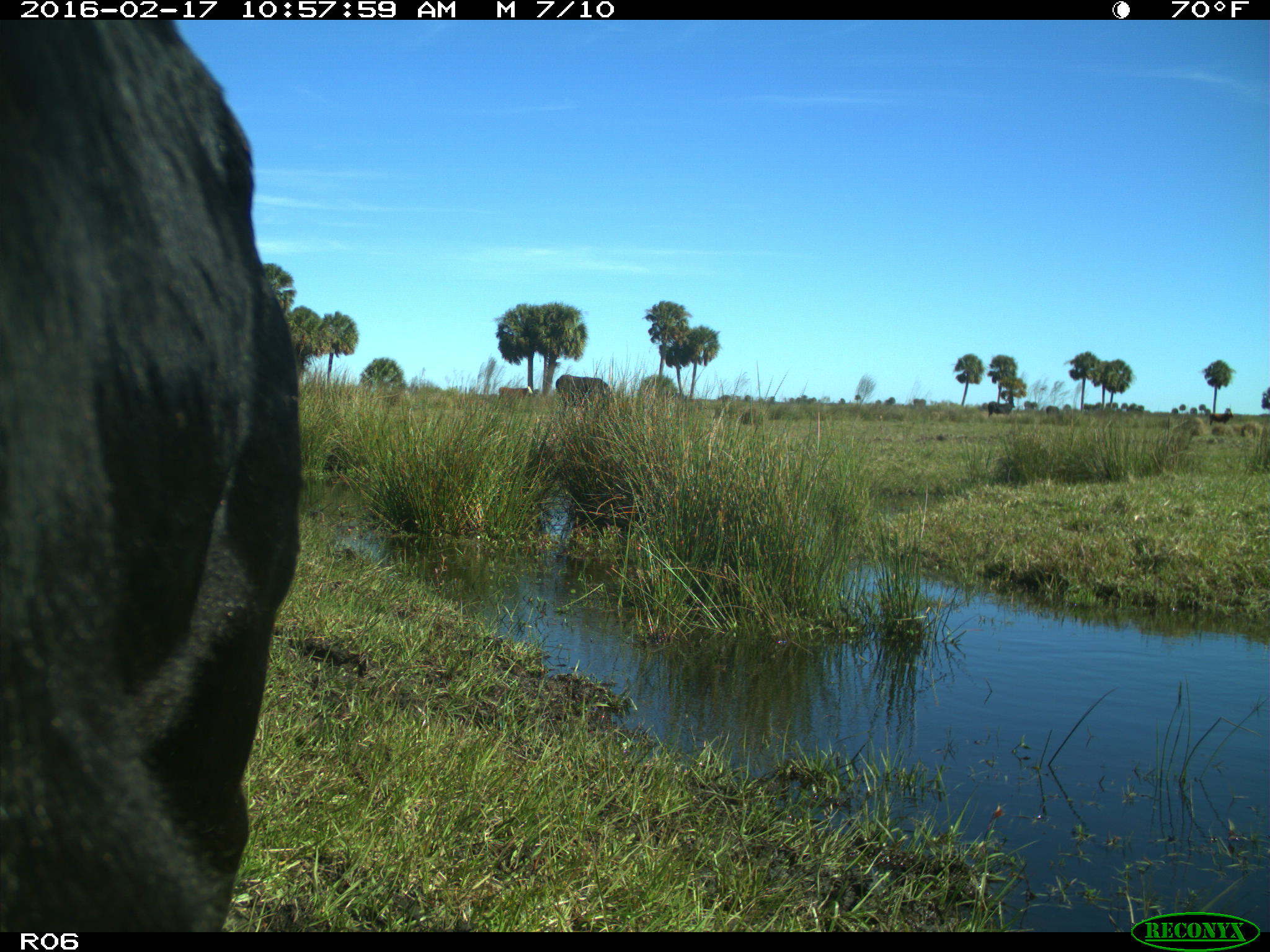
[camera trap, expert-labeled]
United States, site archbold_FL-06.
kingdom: Animalia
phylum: Chordata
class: Mammalia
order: Artiodactyla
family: Bovidae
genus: Bos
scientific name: Bos taurus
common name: domestic cow